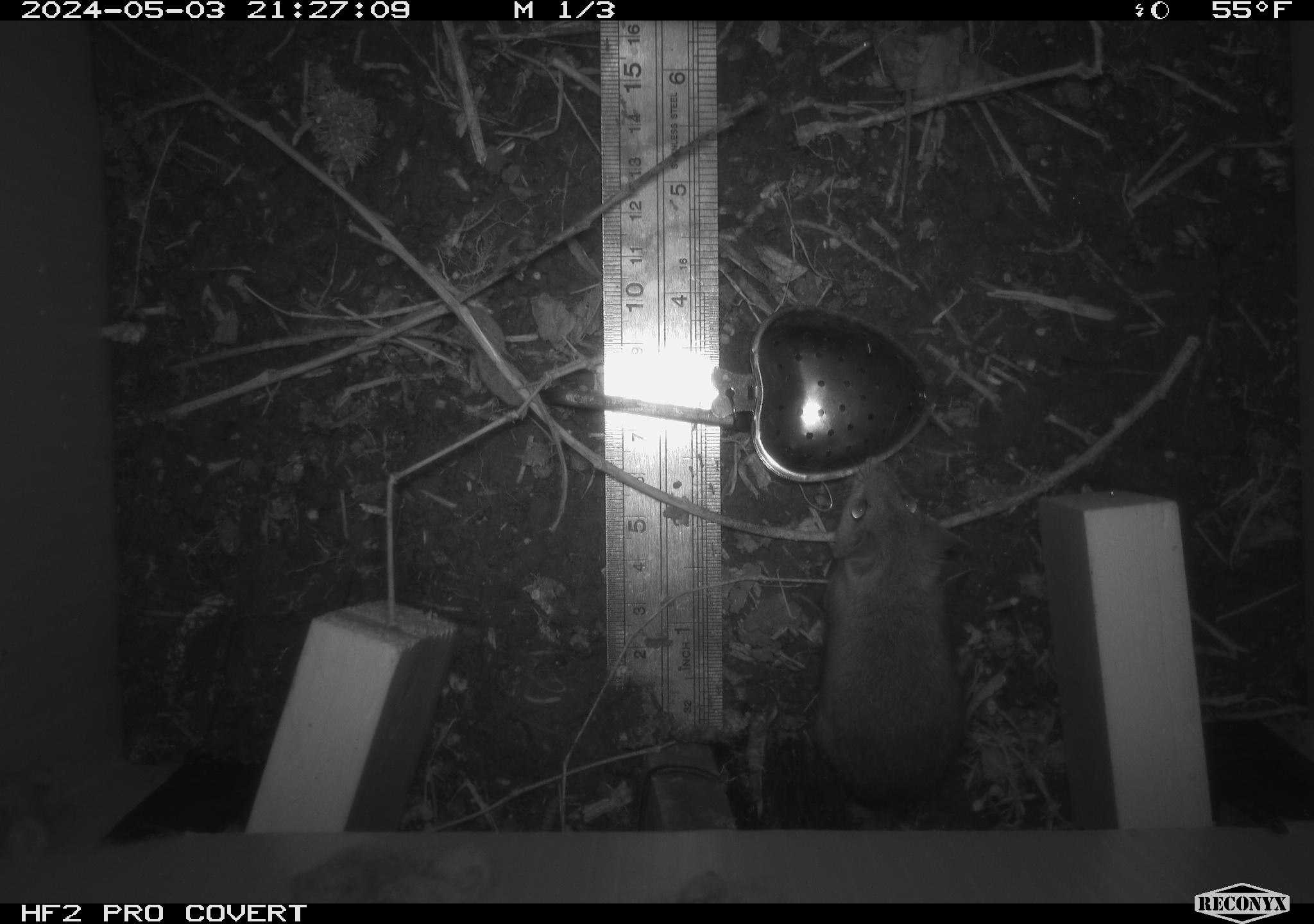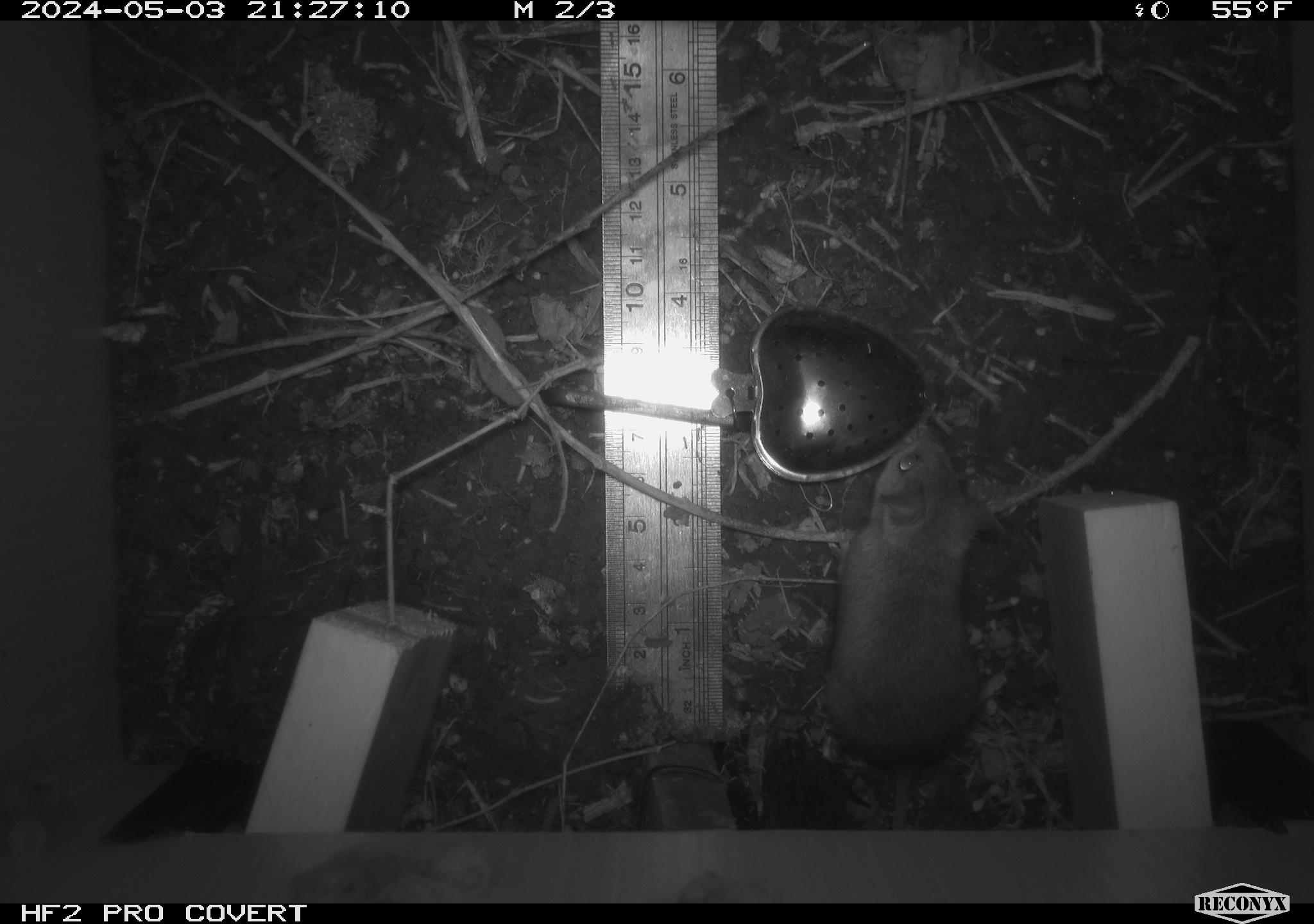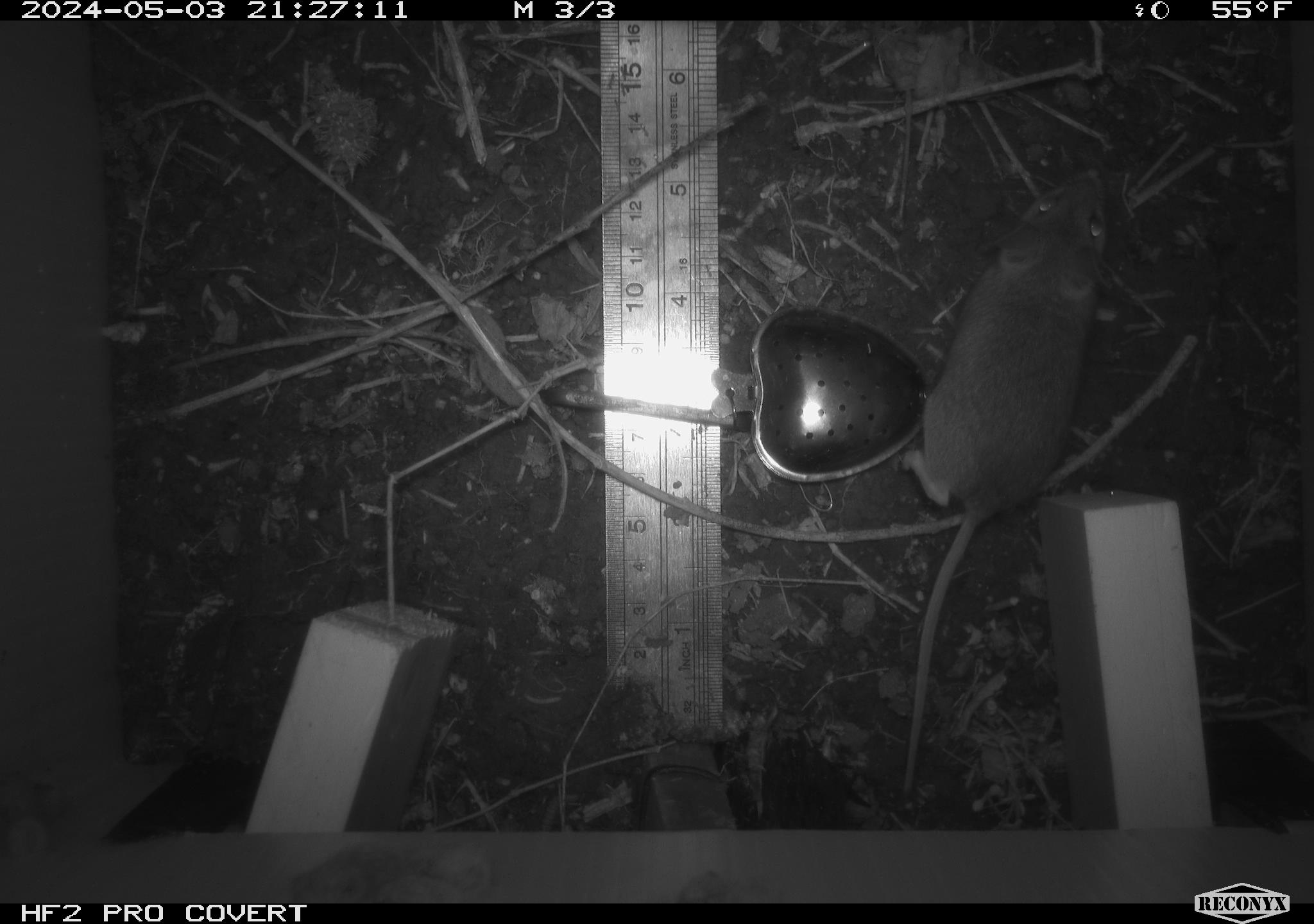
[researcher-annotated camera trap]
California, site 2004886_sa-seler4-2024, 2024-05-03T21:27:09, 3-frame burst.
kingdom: Animalia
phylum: Chordata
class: Mammalia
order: Rodentia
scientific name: Rodentia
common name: mouse species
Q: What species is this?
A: Mouse species (Rodentia).